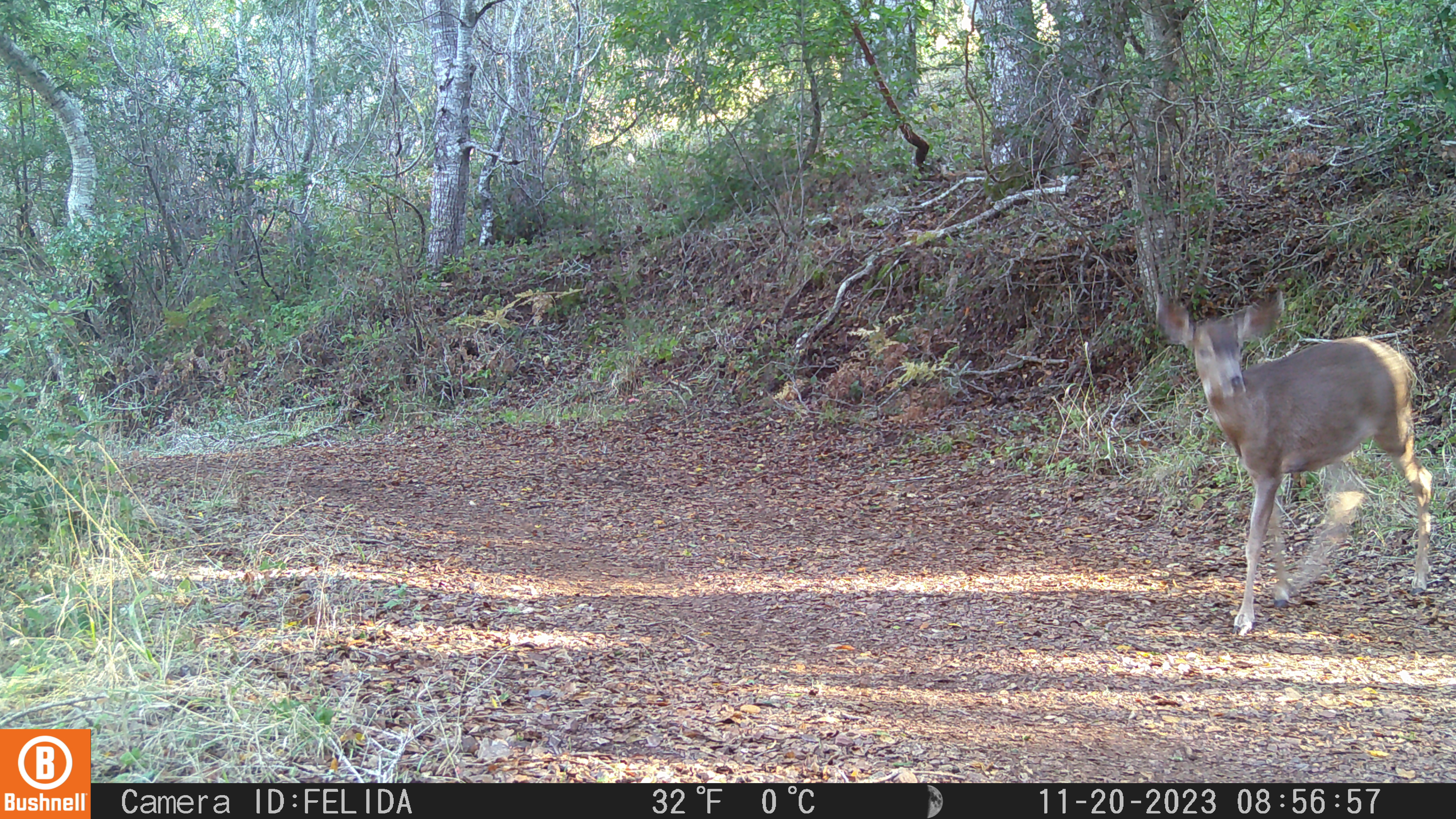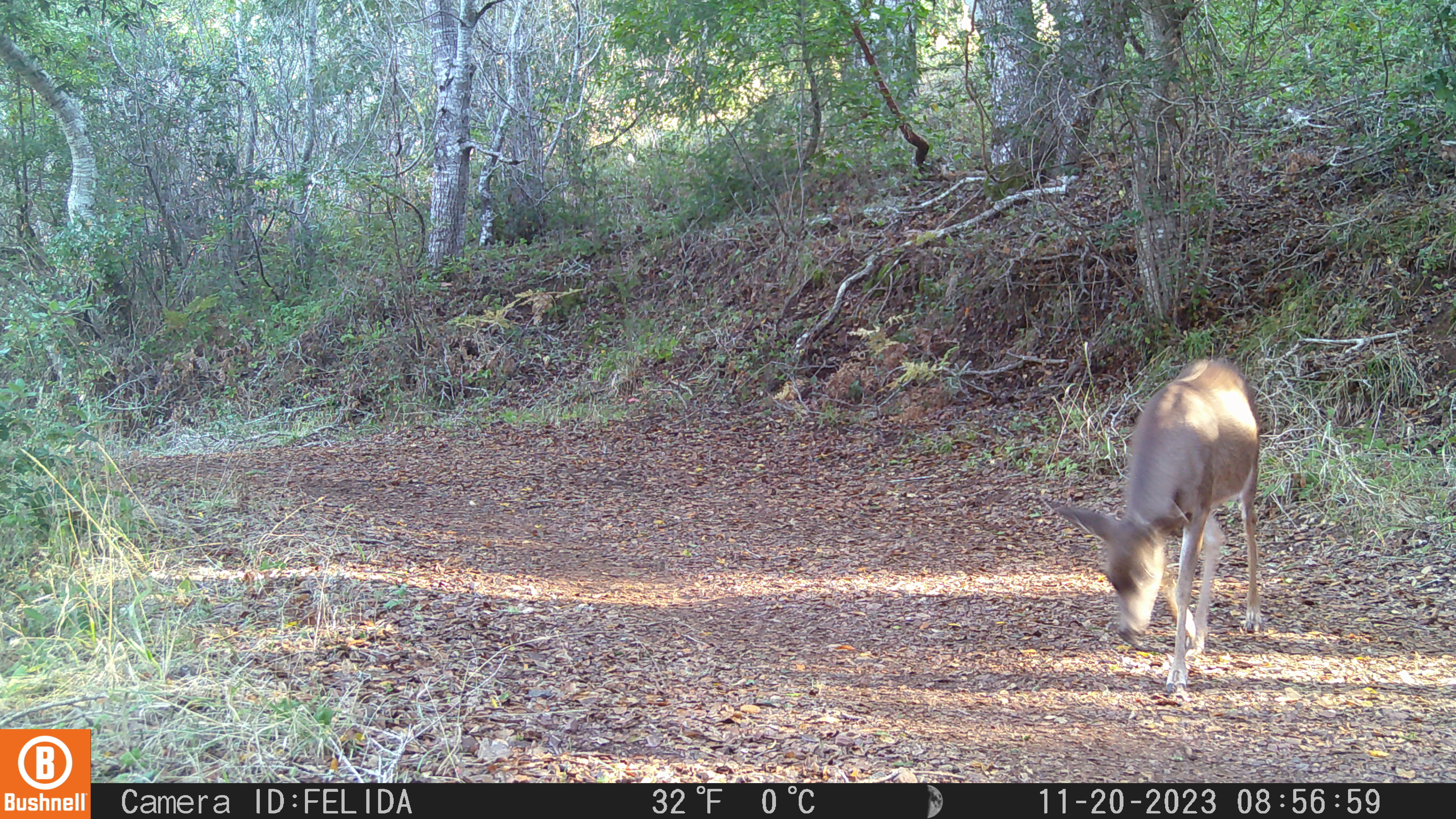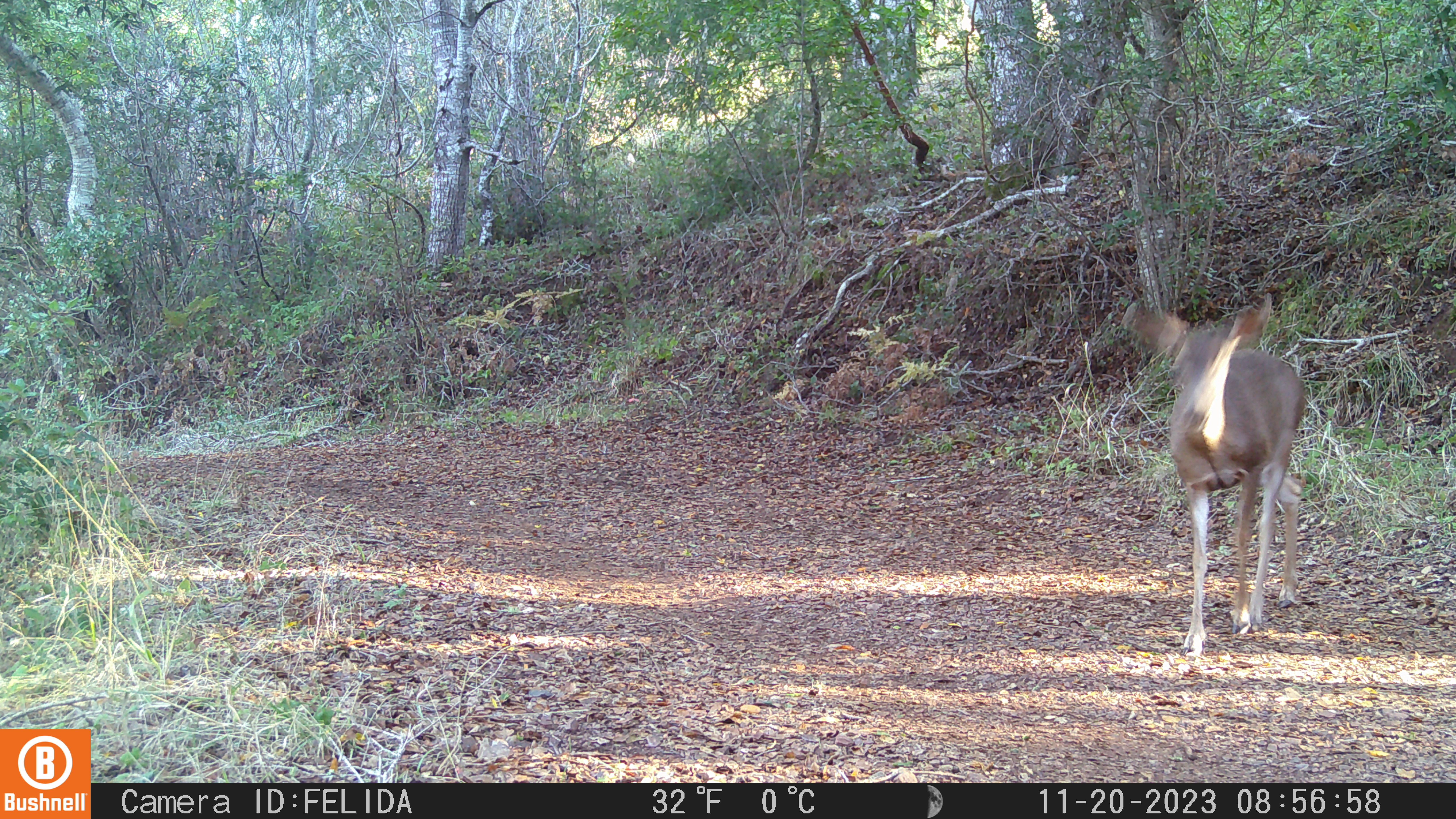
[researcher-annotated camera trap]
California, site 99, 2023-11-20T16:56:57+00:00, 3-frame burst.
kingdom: Animalia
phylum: Chordata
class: Mammalia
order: Artiodactyla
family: Cervidae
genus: Odocoileus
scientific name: Odocoileus hemionus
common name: mule deer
Mule deer (Odocoileus hemionus).